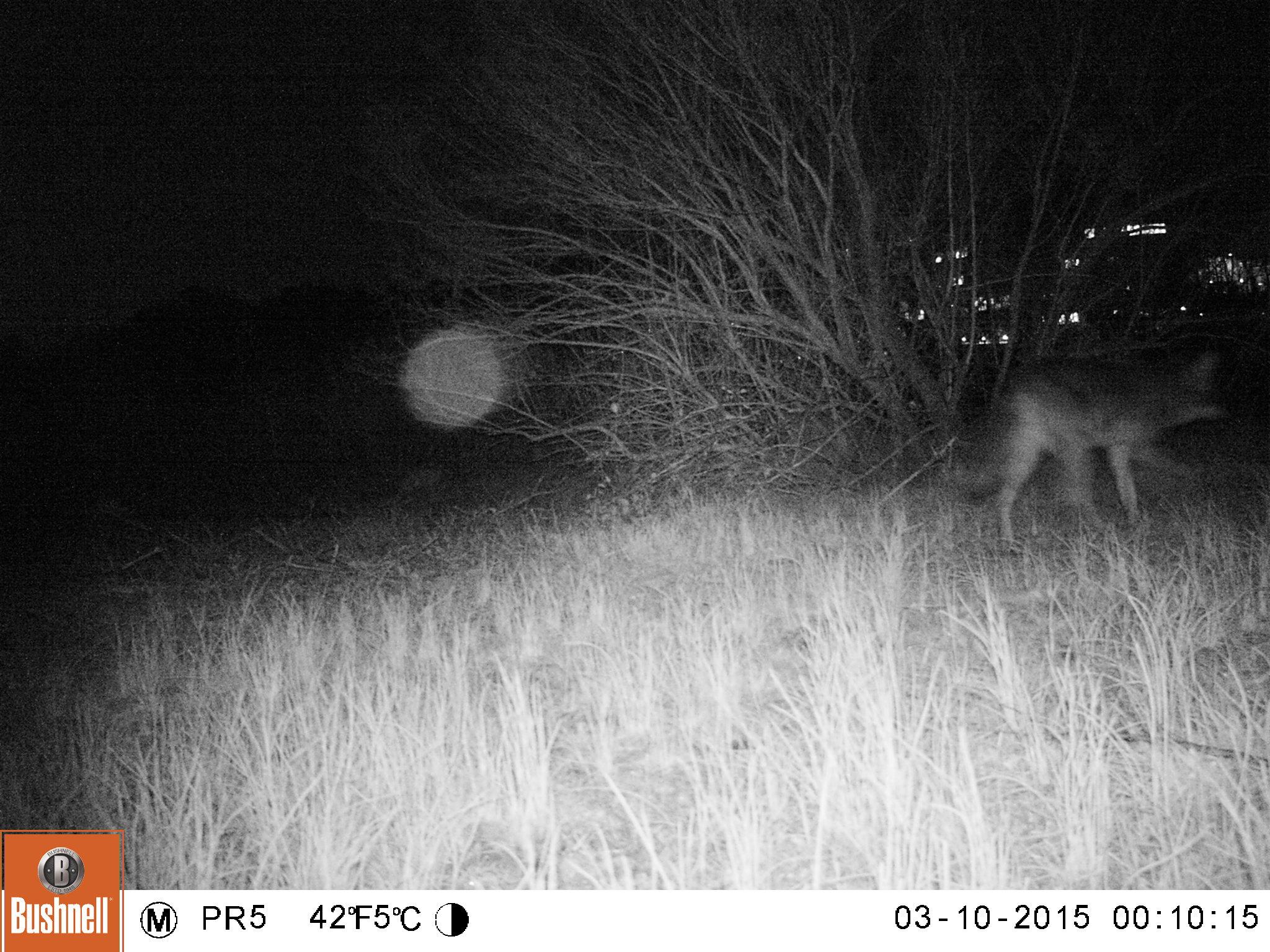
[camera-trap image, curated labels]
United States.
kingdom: Animalia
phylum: Chordata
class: Mammalia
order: Carnivora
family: Canidae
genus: Canis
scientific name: Canis latrans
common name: coyote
Coyote (Canis latrans).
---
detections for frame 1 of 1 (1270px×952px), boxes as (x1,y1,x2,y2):
Coyote: (957,330,1243,544)